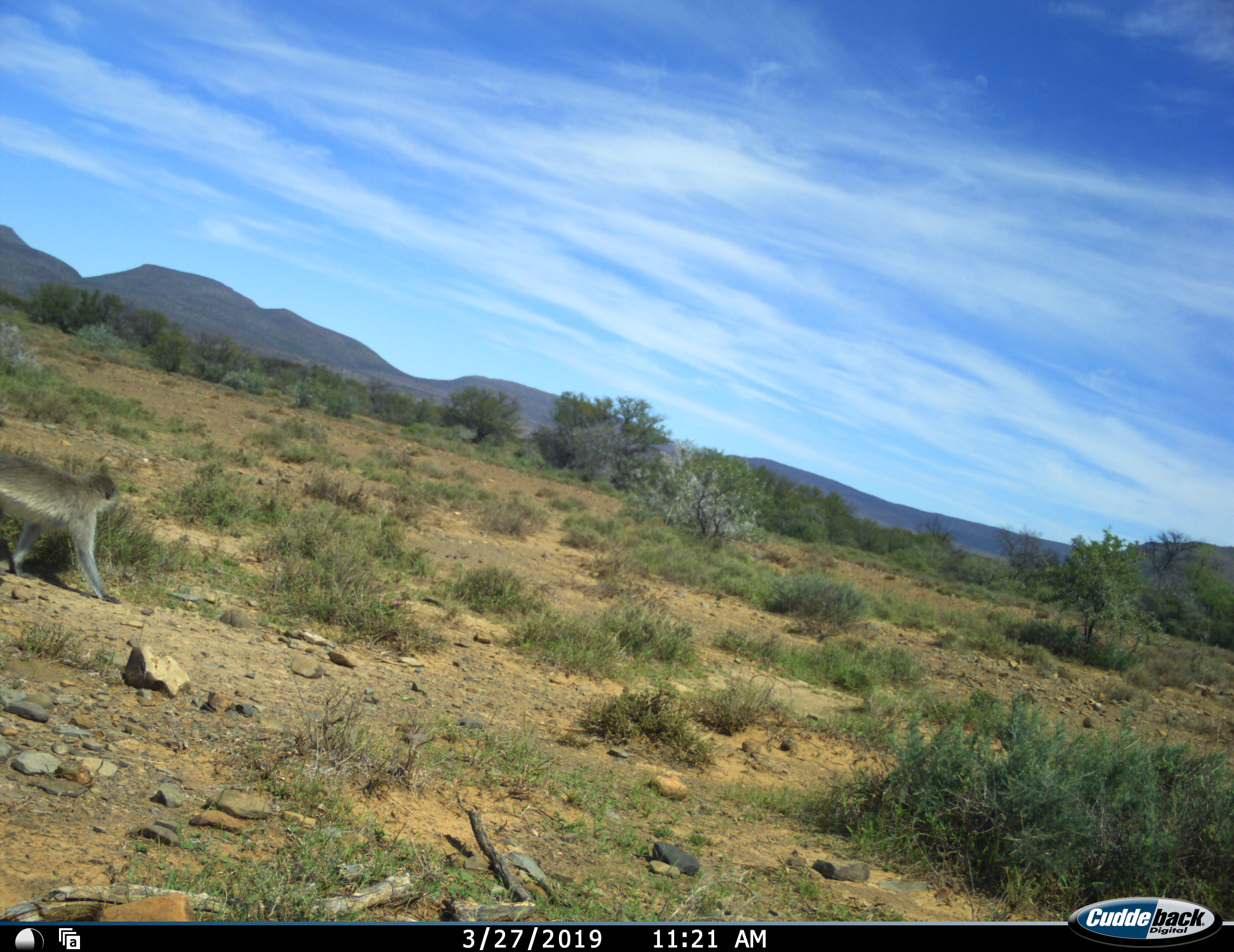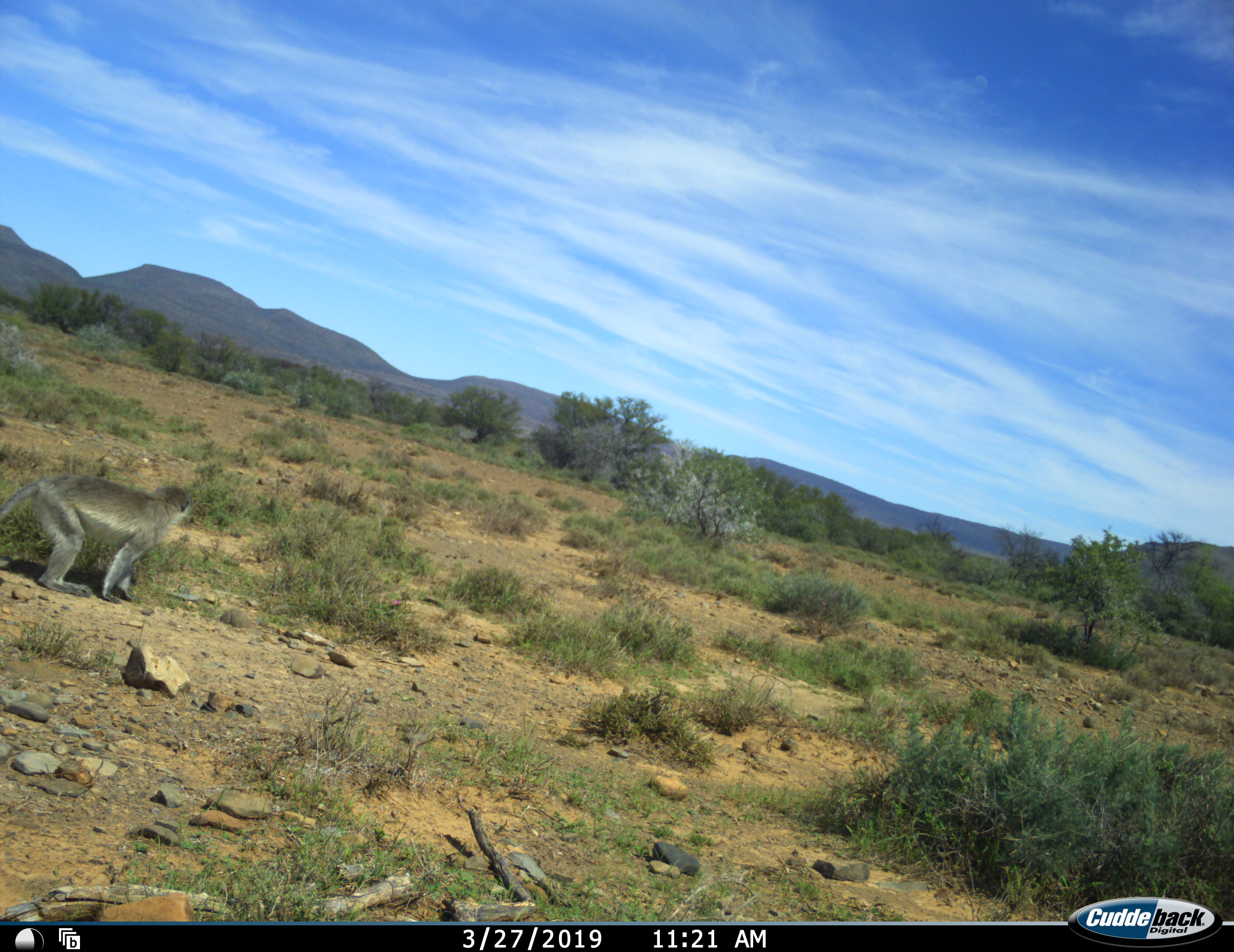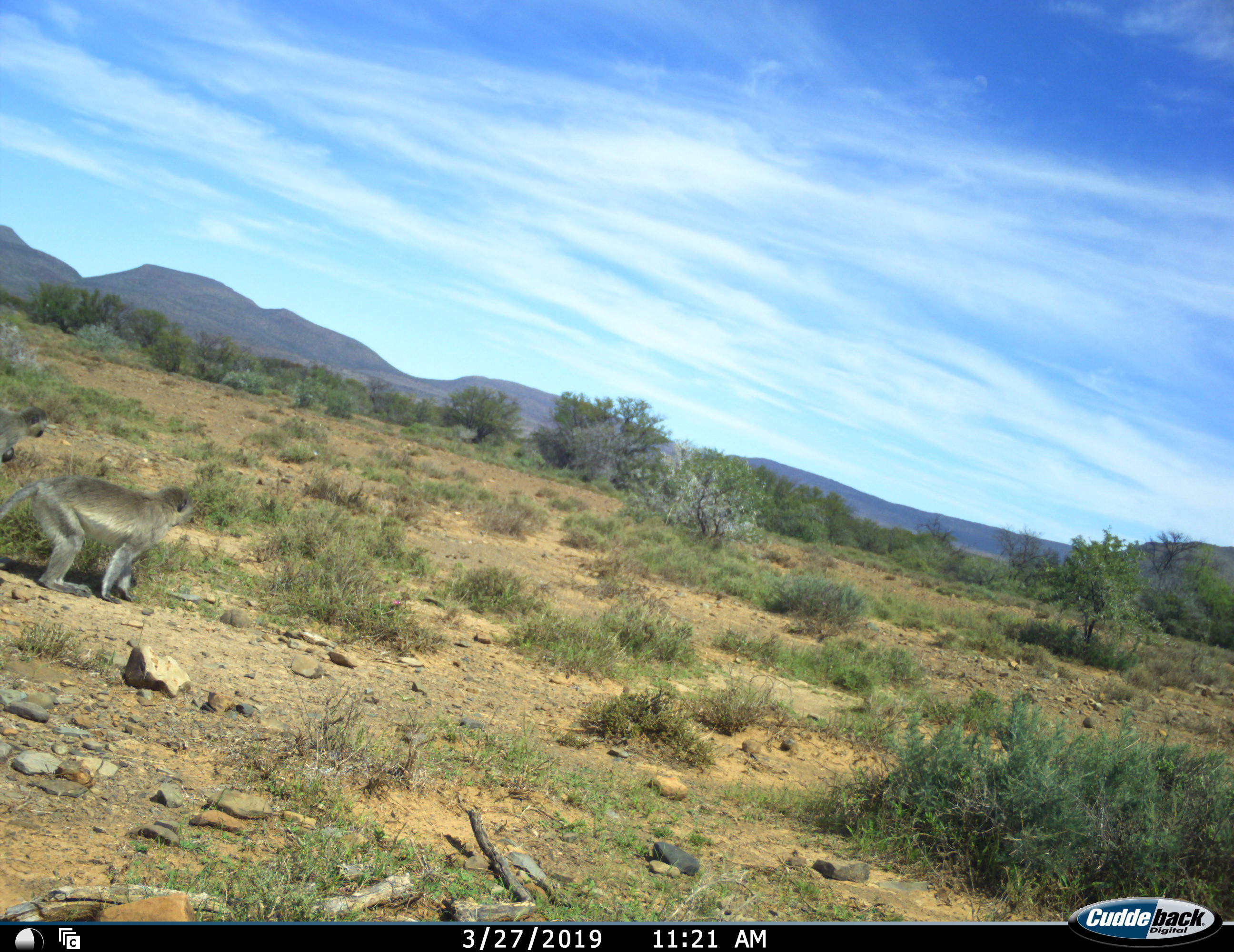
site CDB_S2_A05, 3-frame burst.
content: unidentified animal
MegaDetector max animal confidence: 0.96